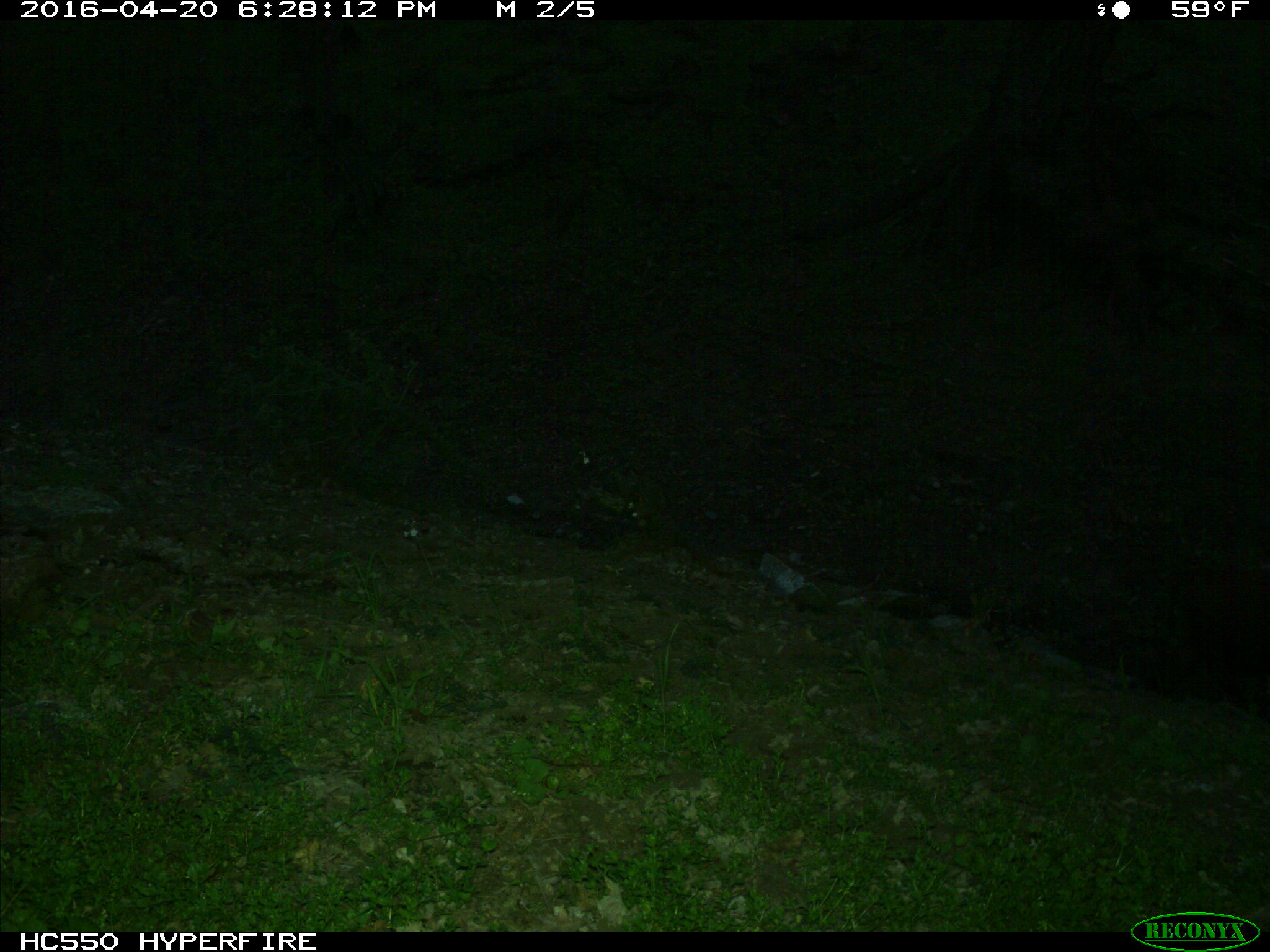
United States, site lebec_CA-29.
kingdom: Animalia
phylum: Chordata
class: Mammalia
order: Artiodactyla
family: Bovidae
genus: Bos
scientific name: Bos taurus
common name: domestic cow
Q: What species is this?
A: Bos taurus (domestic cow).